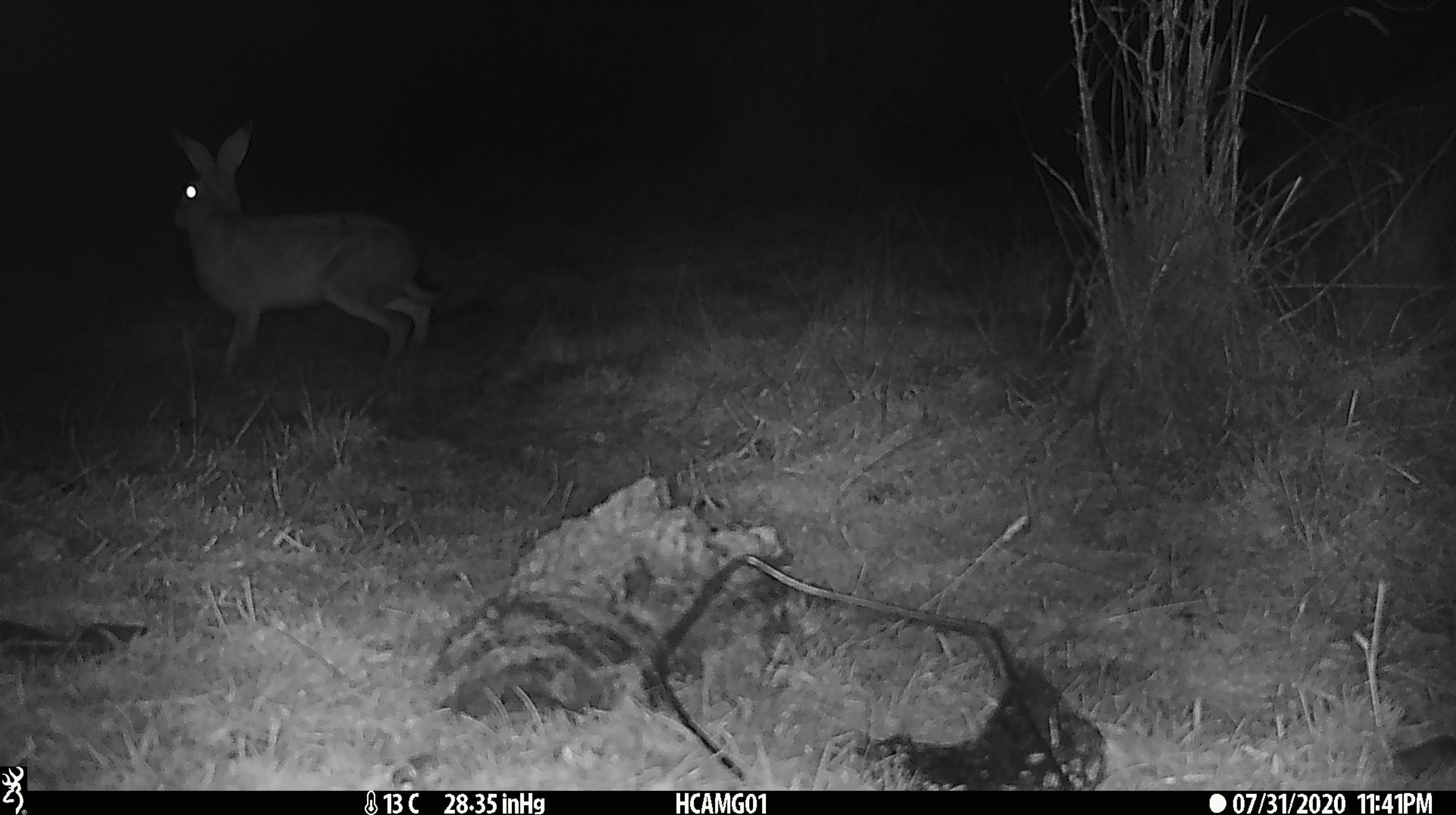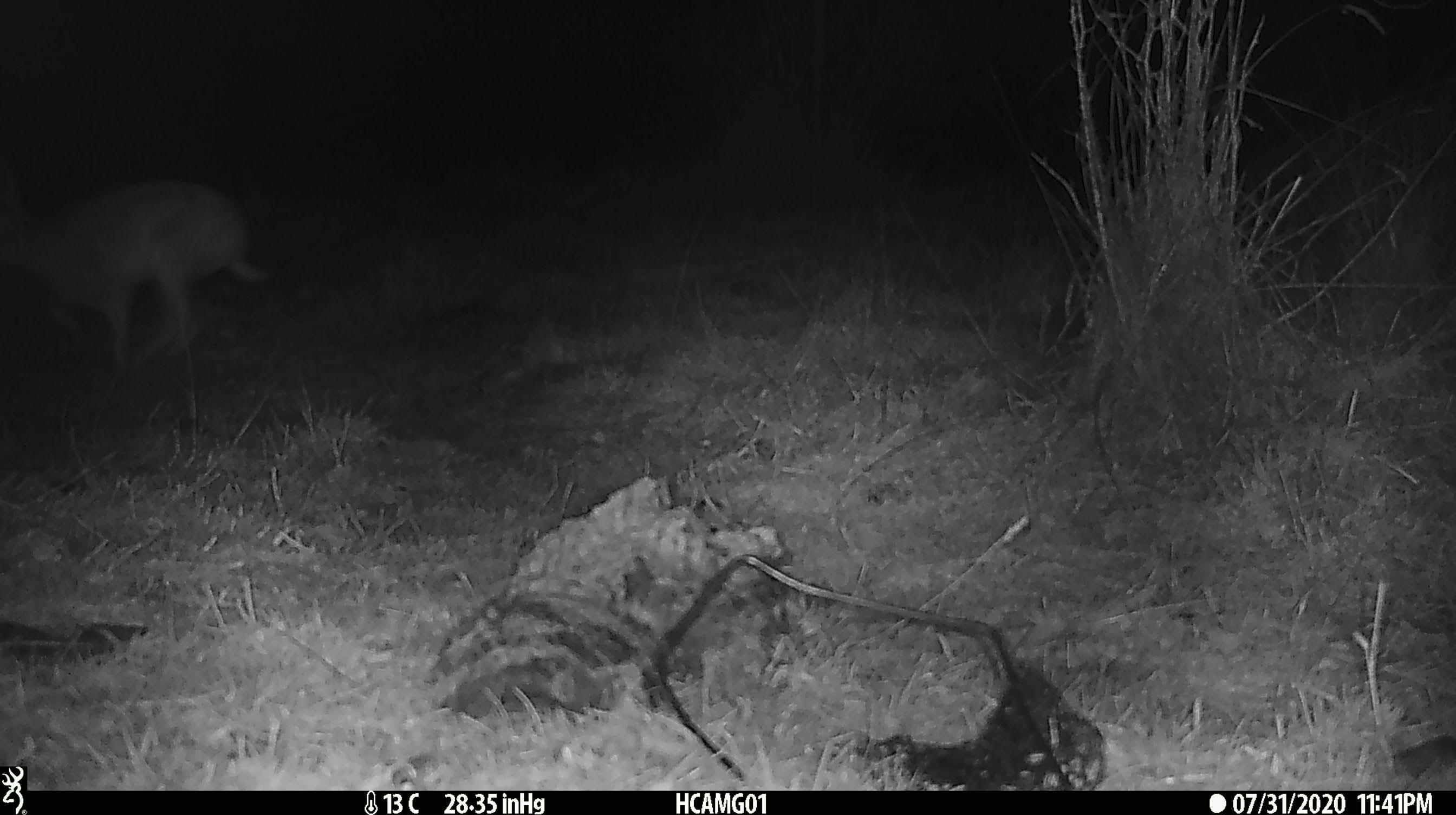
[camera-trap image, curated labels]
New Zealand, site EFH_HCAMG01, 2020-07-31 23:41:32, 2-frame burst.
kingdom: Animalia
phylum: Chordata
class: Mammalia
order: Lagomorpha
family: Leporidae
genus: Lepus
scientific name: Lepus europaeus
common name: brown hare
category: hare